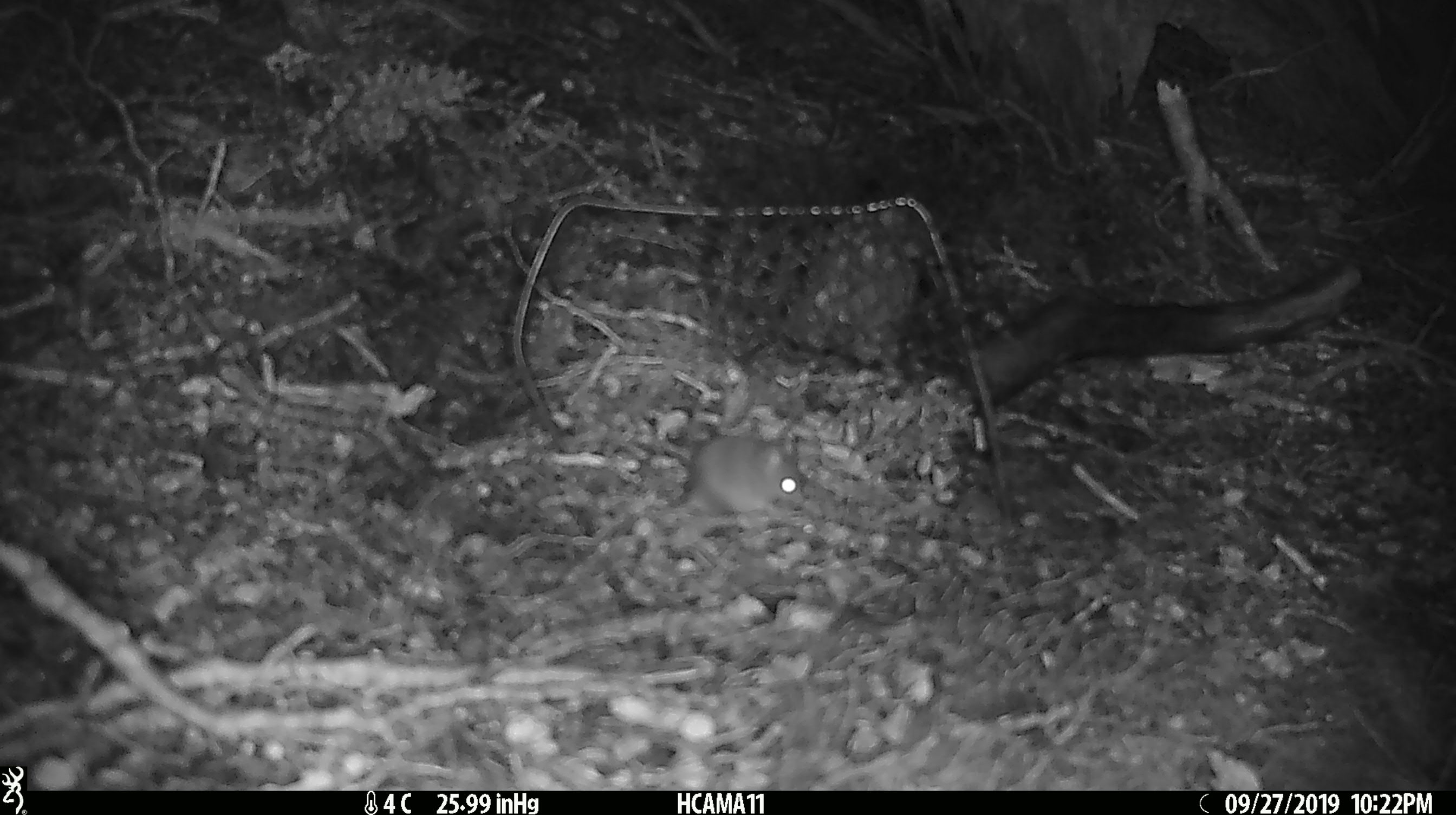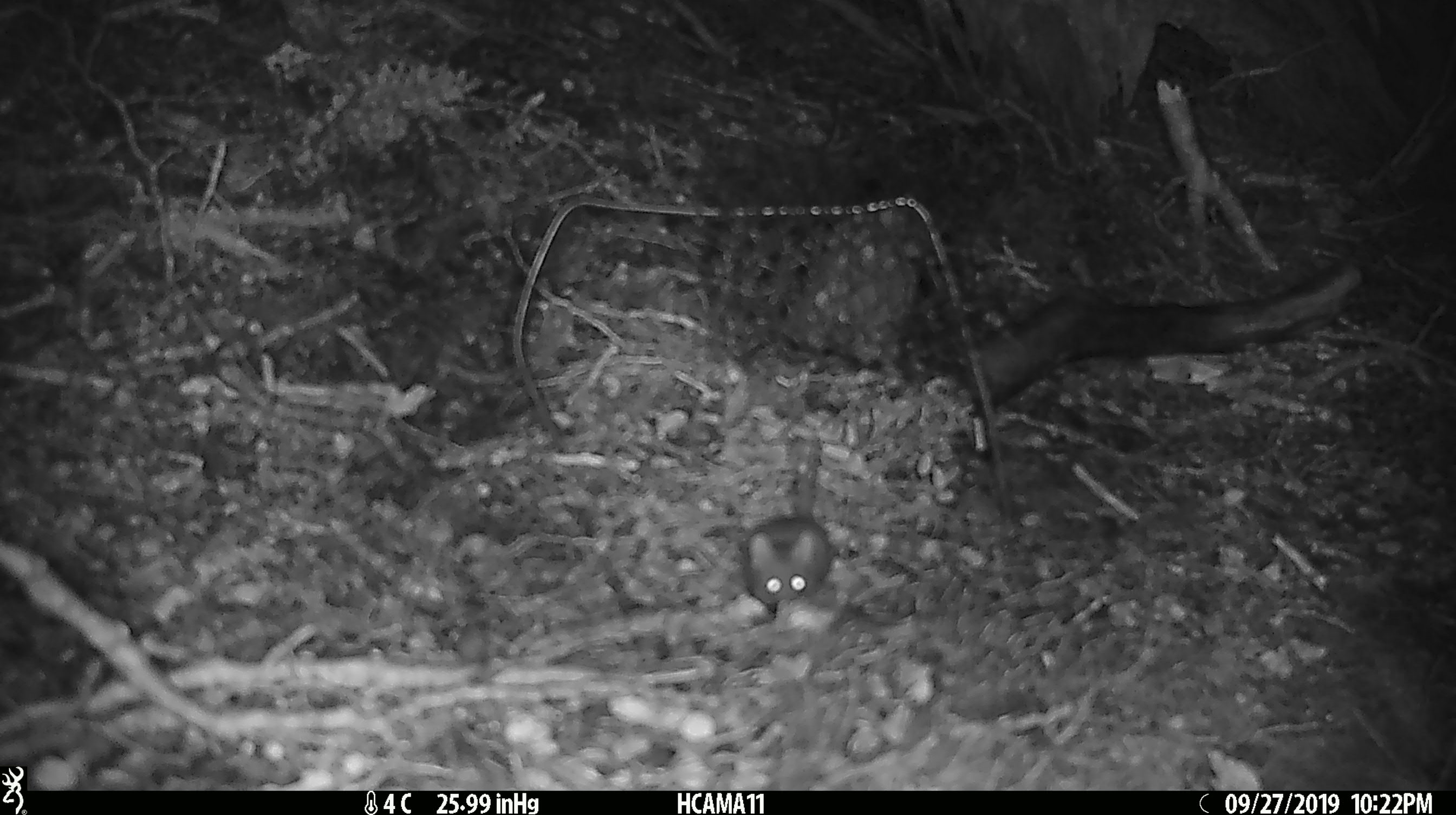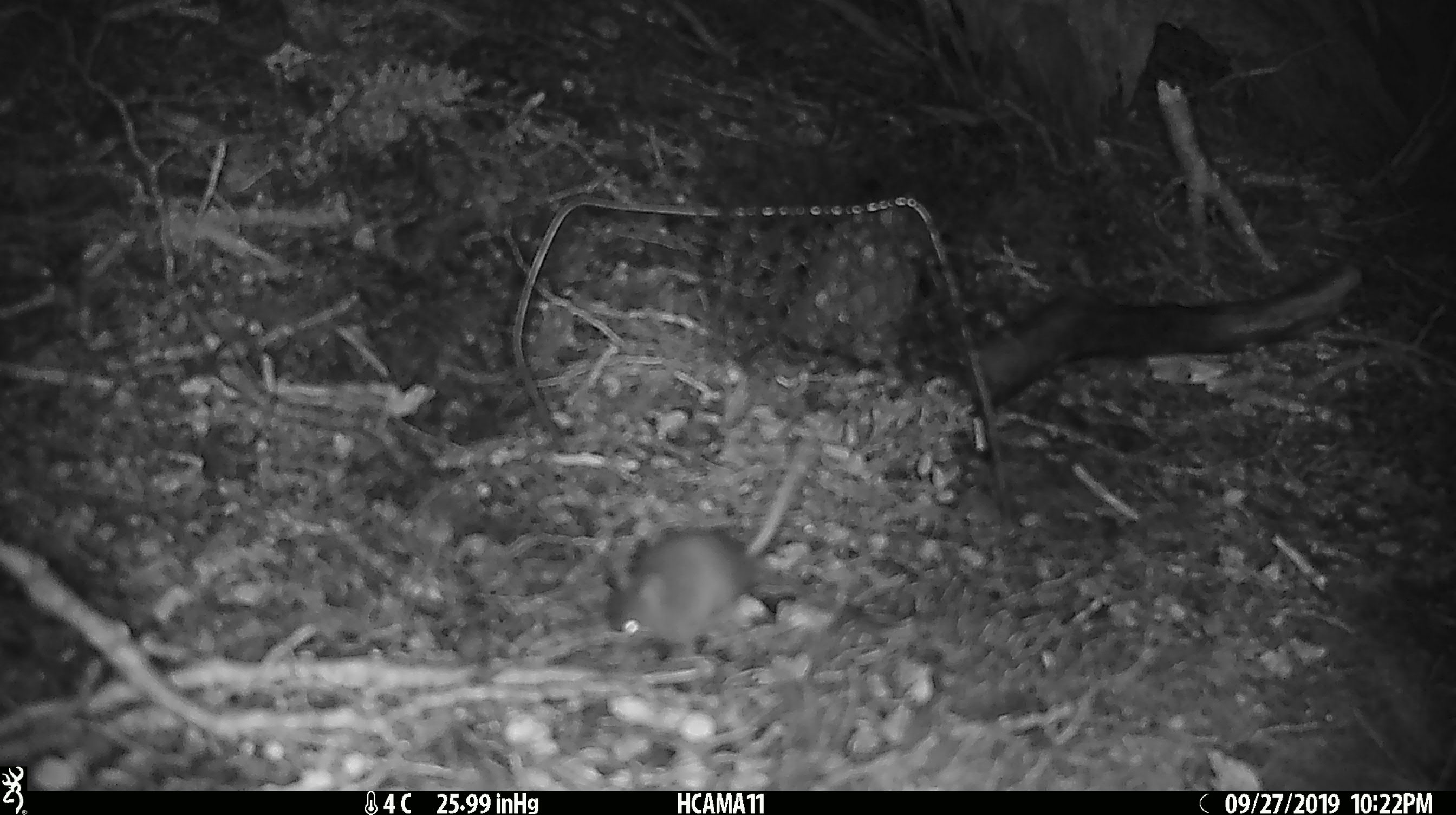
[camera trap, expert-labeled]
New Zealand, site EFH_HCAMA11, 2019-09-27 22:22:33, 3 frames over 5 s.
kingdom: Animalia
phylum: Chordata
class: Mammalia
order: Rodentia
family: Muridae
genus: Mus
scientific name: Mus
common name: mouse